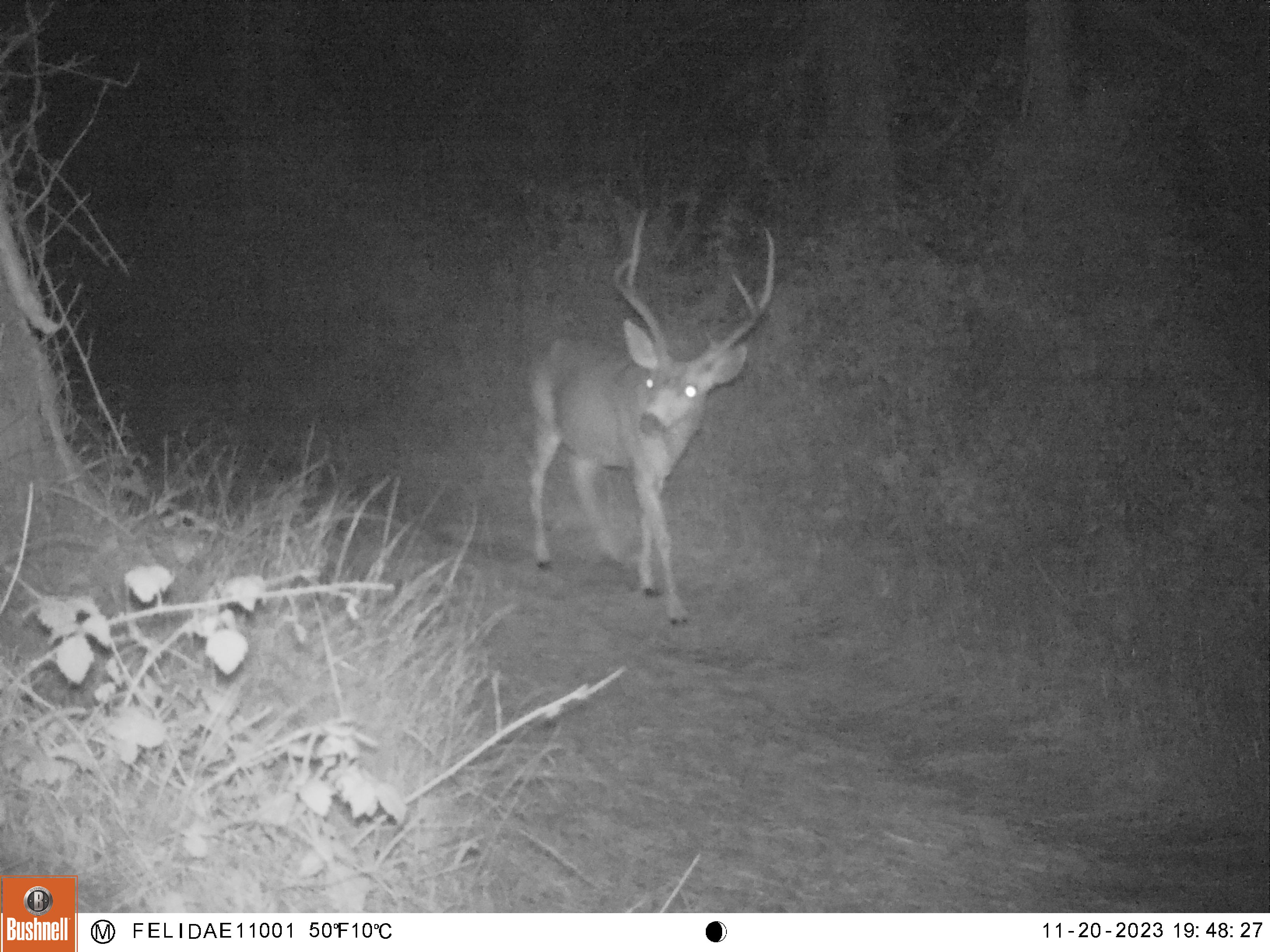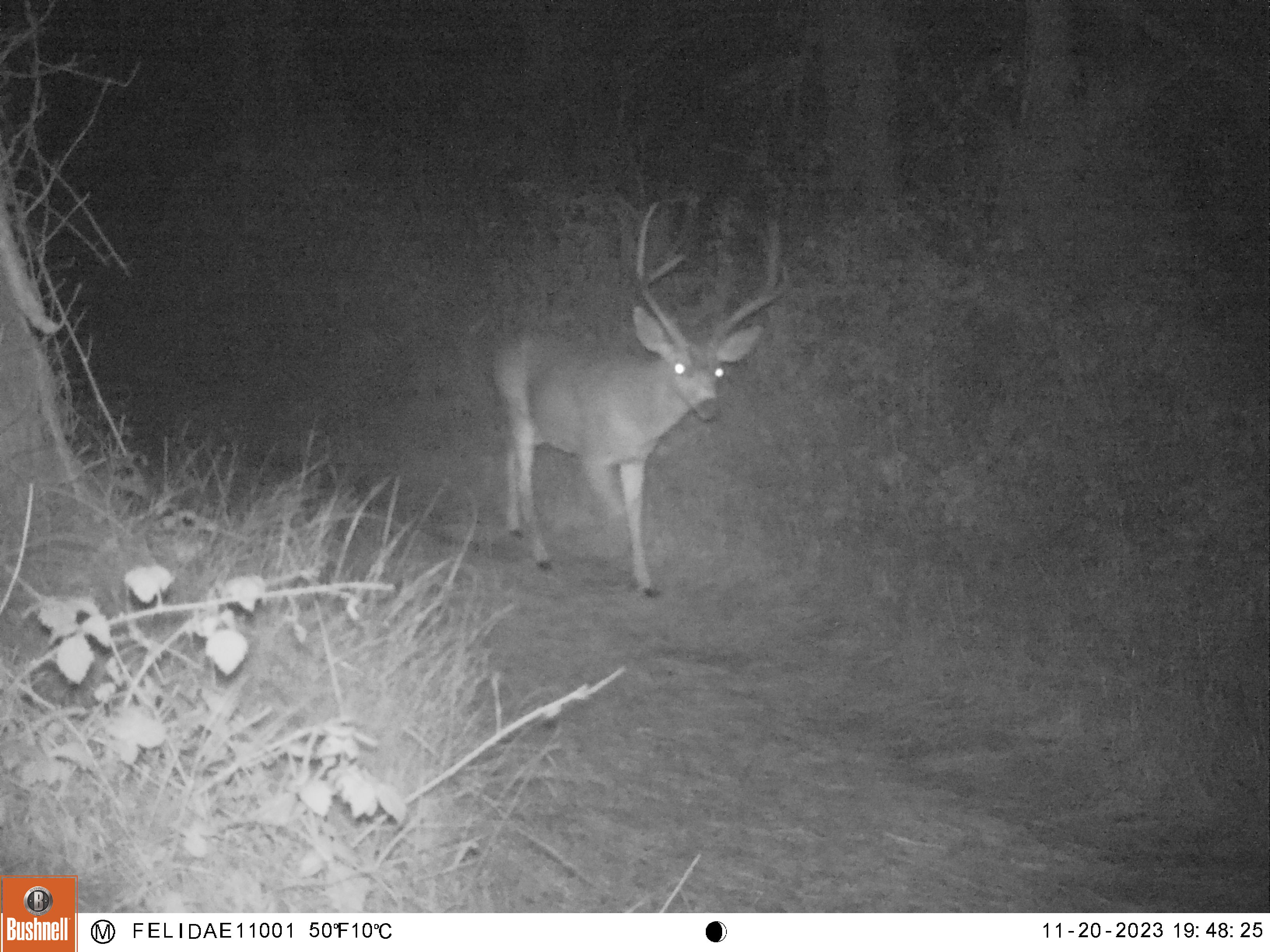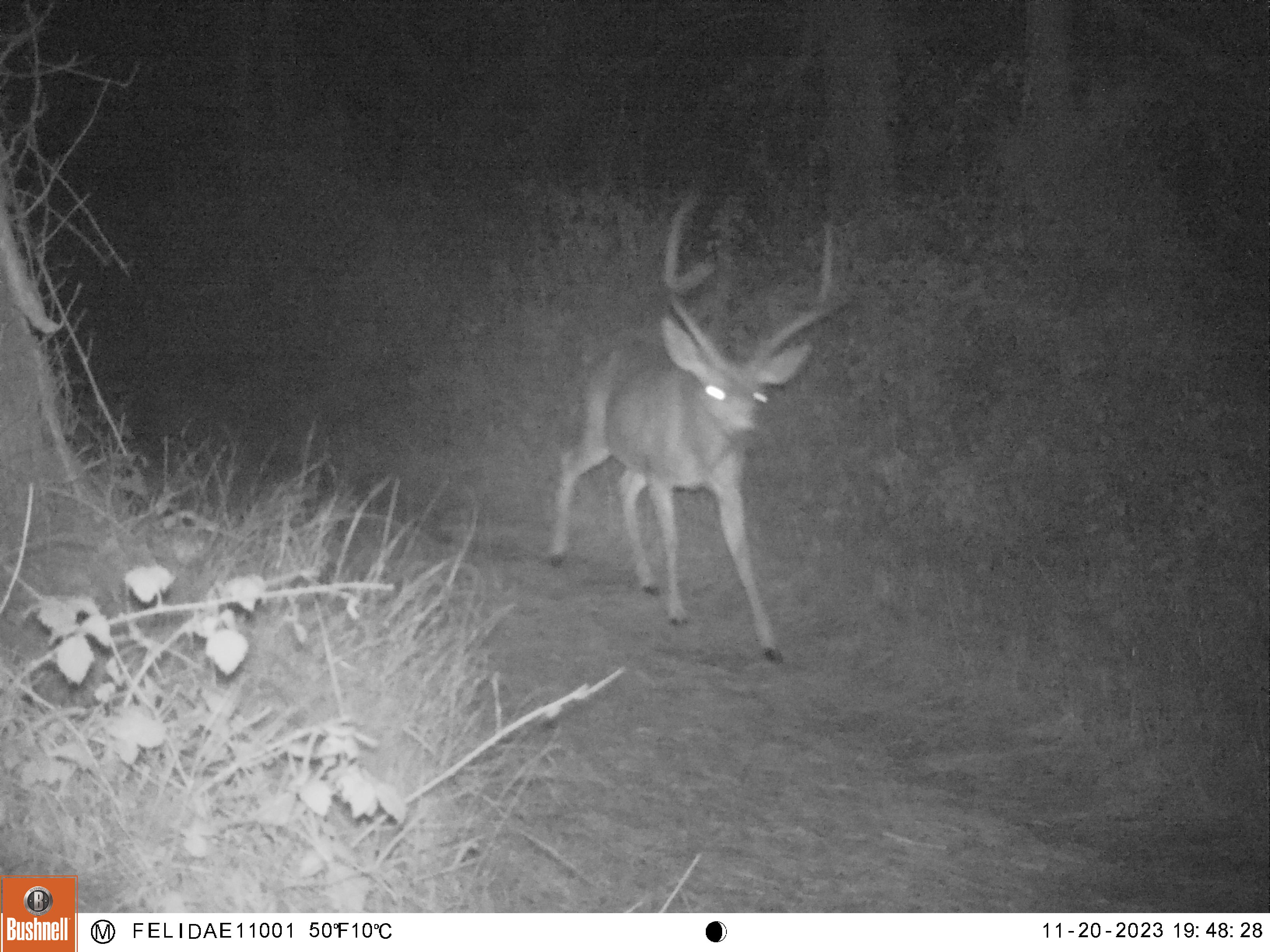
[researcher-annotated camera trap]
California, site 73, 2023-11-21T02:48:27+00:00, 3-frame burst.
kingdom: Animalia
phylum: Chordata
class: Mammalia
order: Artiodactyla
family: Cervidae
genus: Odocoileus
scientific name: Odocoileus hemionus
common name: mule deer